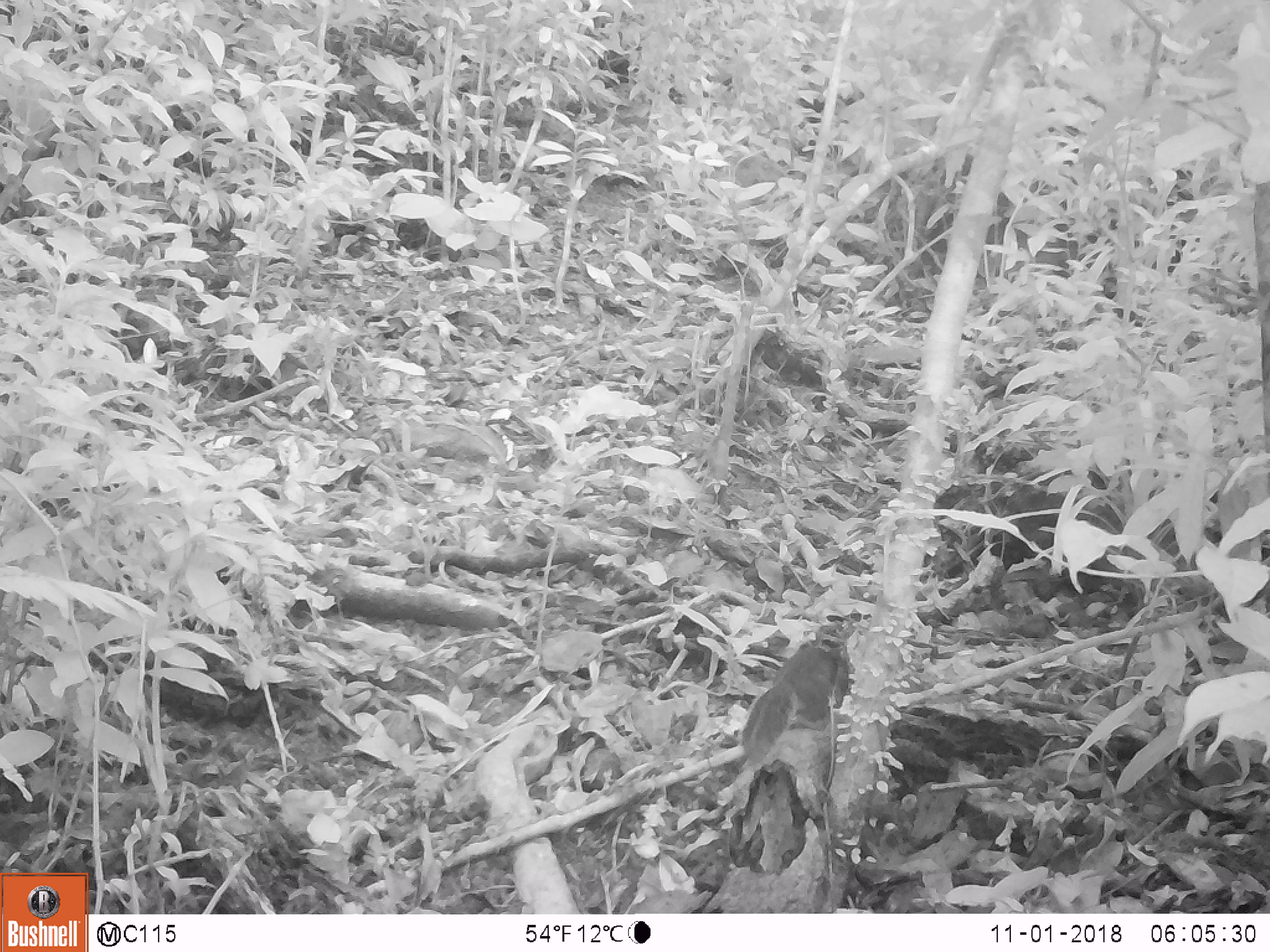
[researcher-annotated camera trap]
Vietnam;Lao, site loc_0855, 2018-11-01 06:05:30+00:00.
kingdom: Animalia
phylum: Chordata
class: Mammalia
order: Rodentia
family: Sciuridae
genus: Dremomys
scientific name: Dremomys rufigenis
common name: red-cheeked squirrel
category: red cheeked squirrel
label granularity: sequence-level